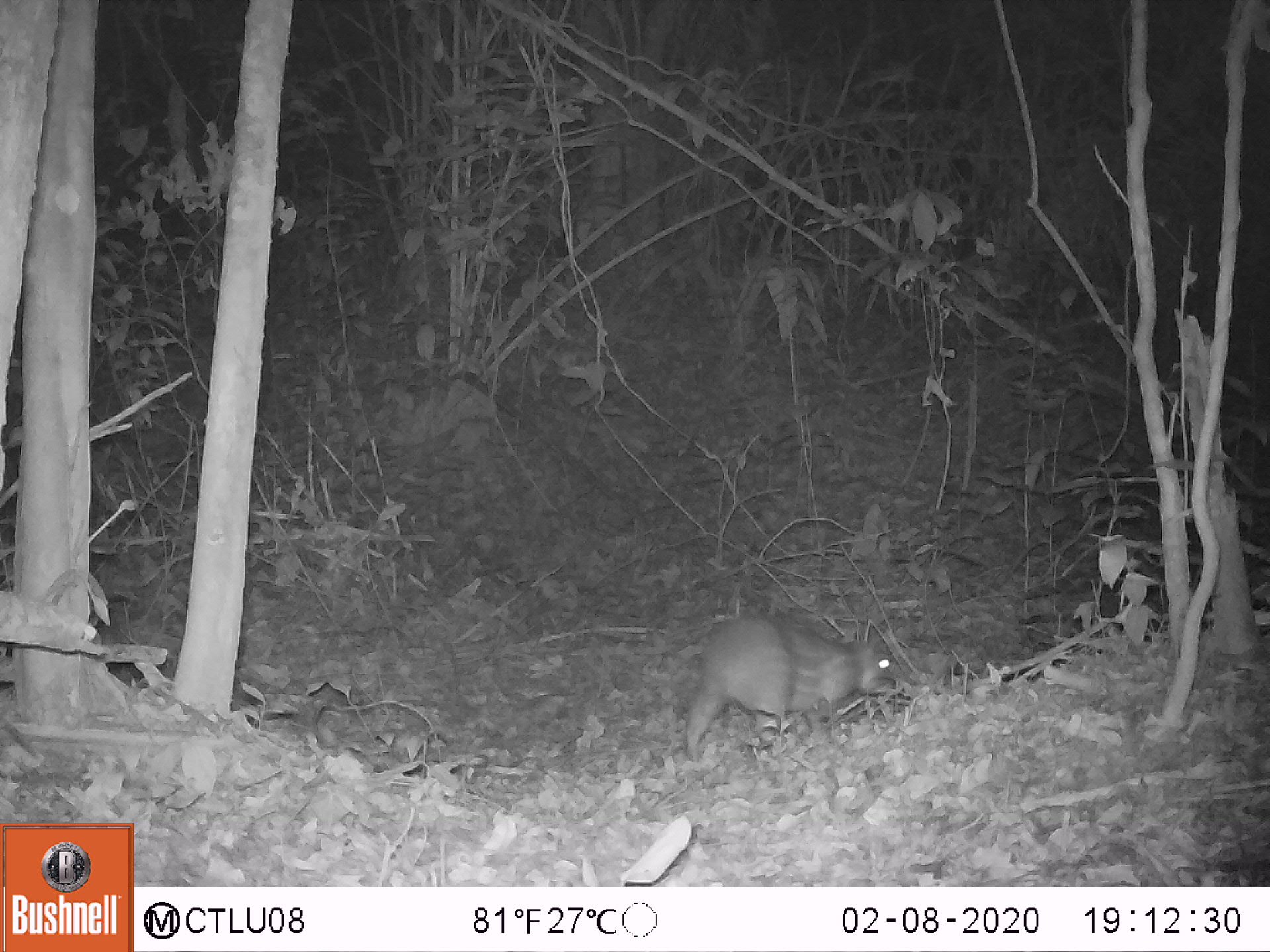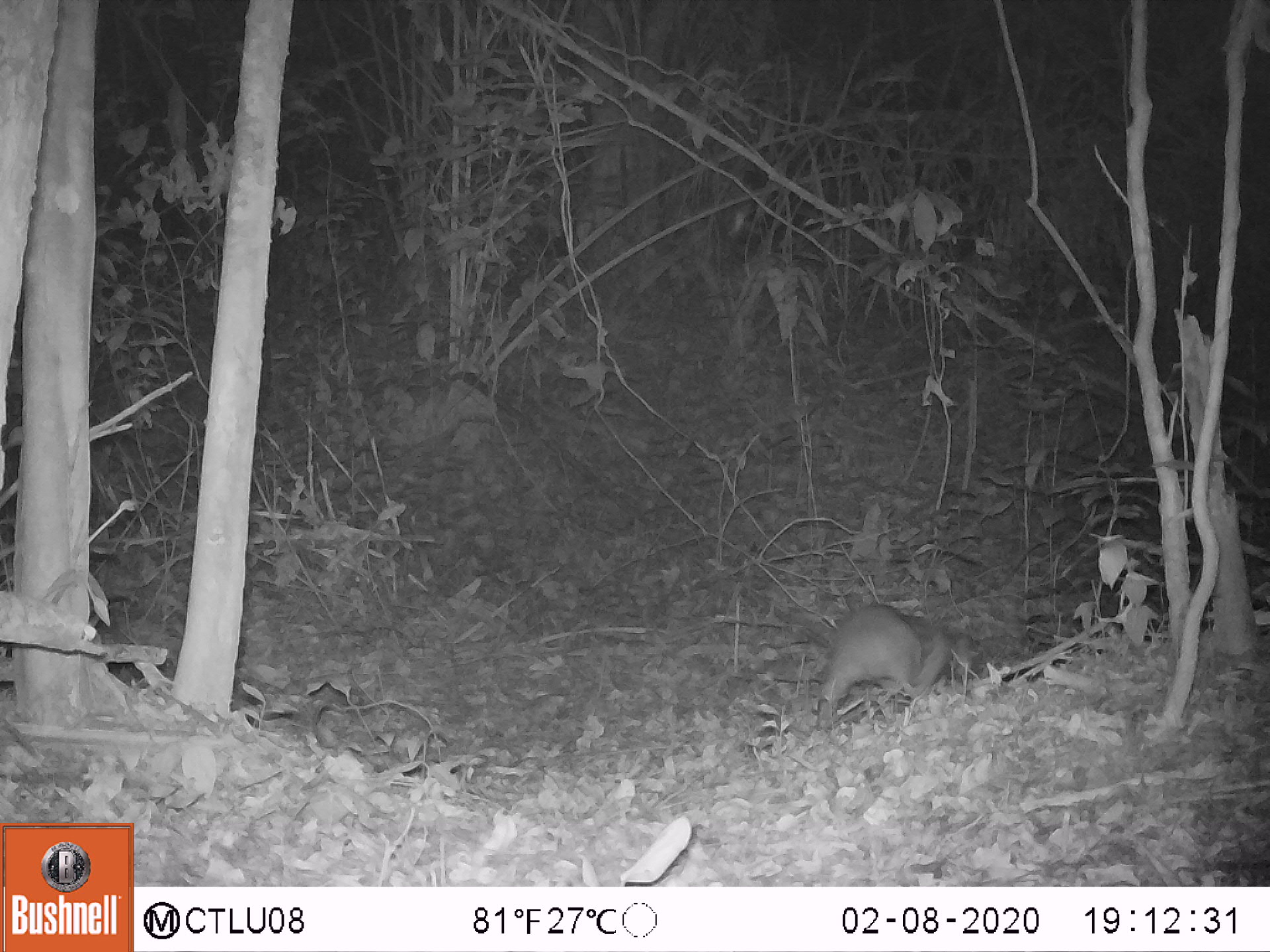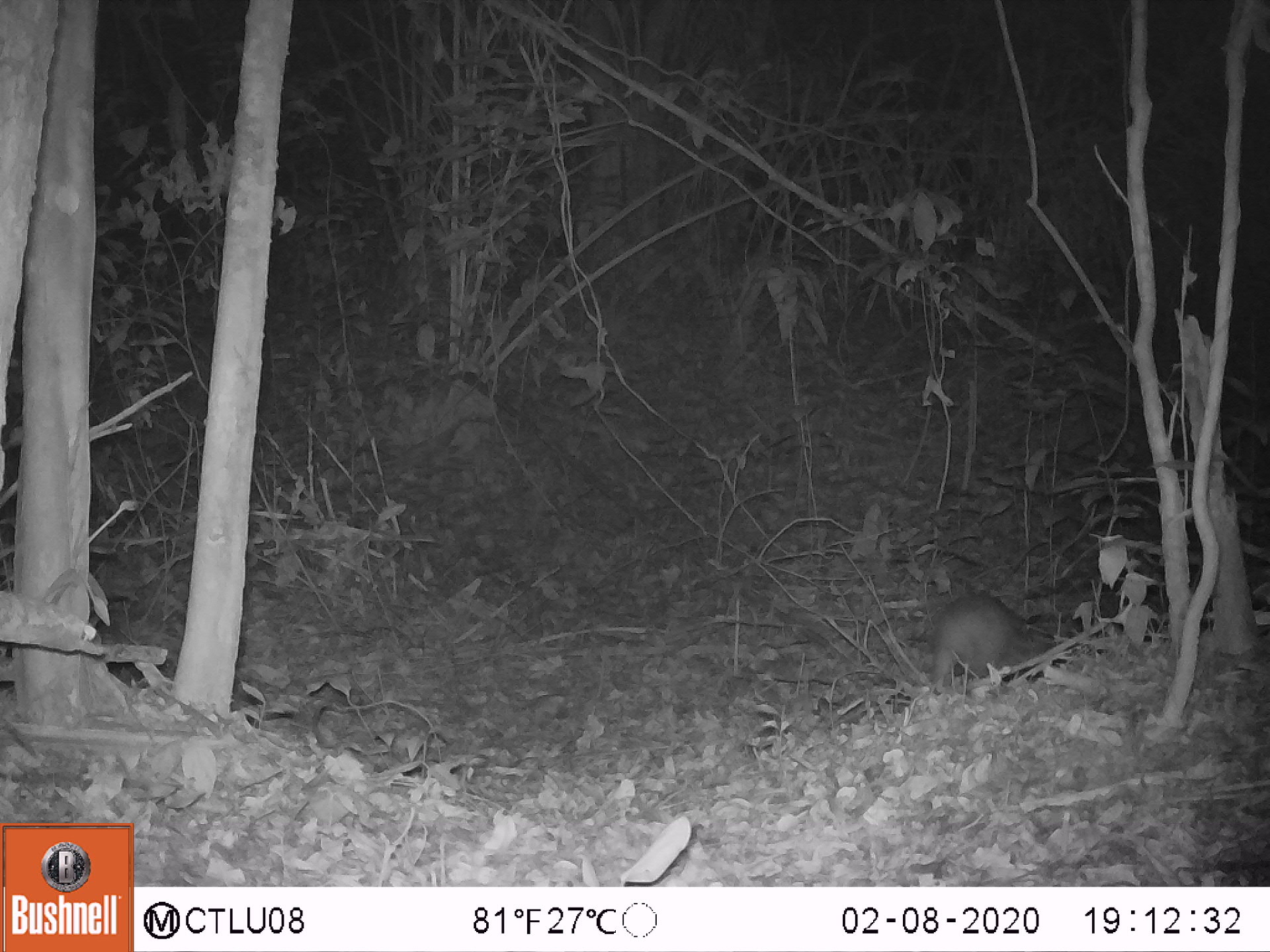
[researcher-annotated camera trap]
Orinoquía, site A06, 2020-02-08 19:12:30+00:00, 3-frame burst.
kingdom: Animalia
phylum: Chordata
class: Mammalia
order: Rodentia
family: Cuniculidae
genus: Cuniculus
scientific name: Cuniculus paca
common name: spotted paca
Spotted paca (Cuniculus paca).